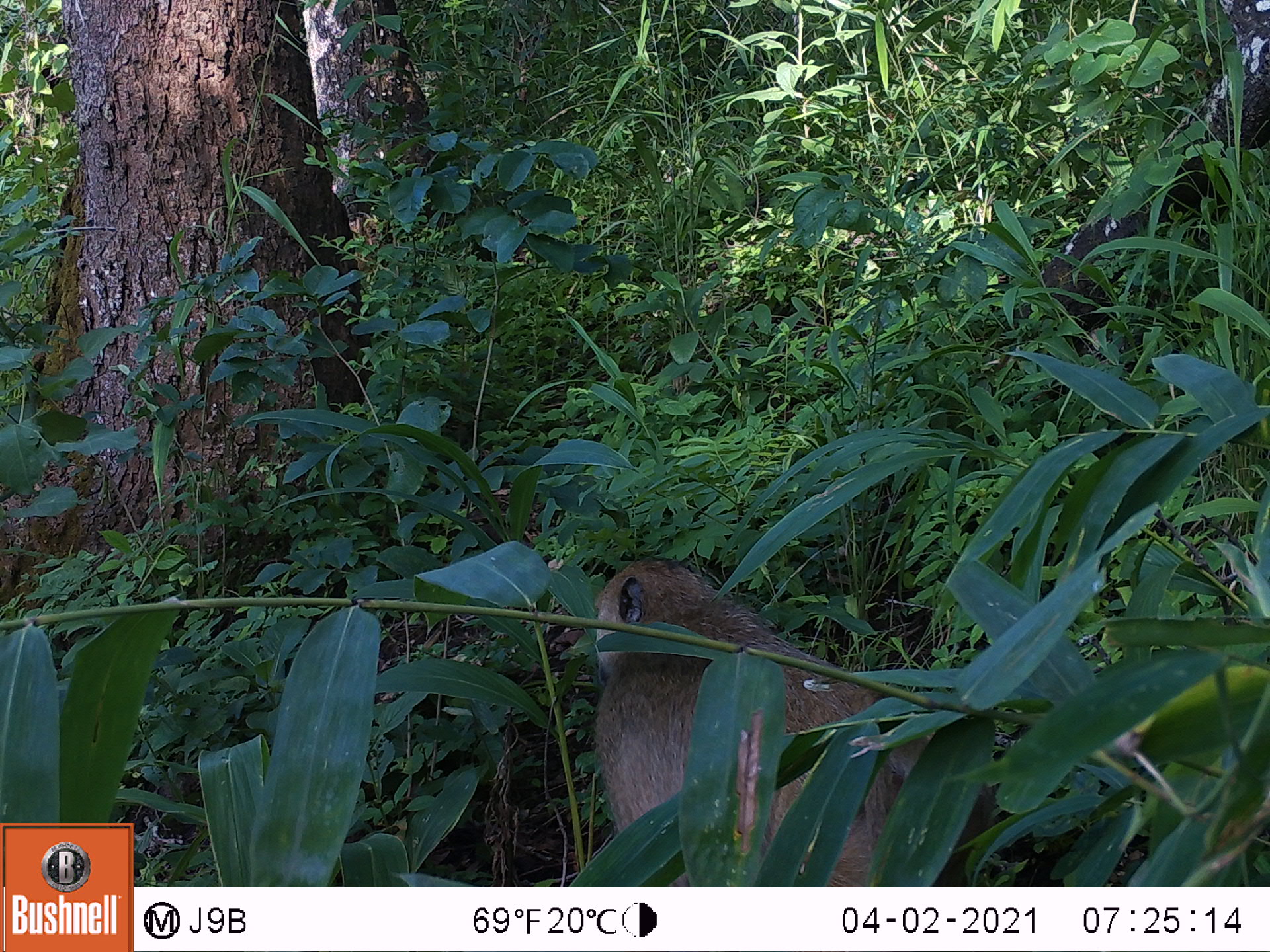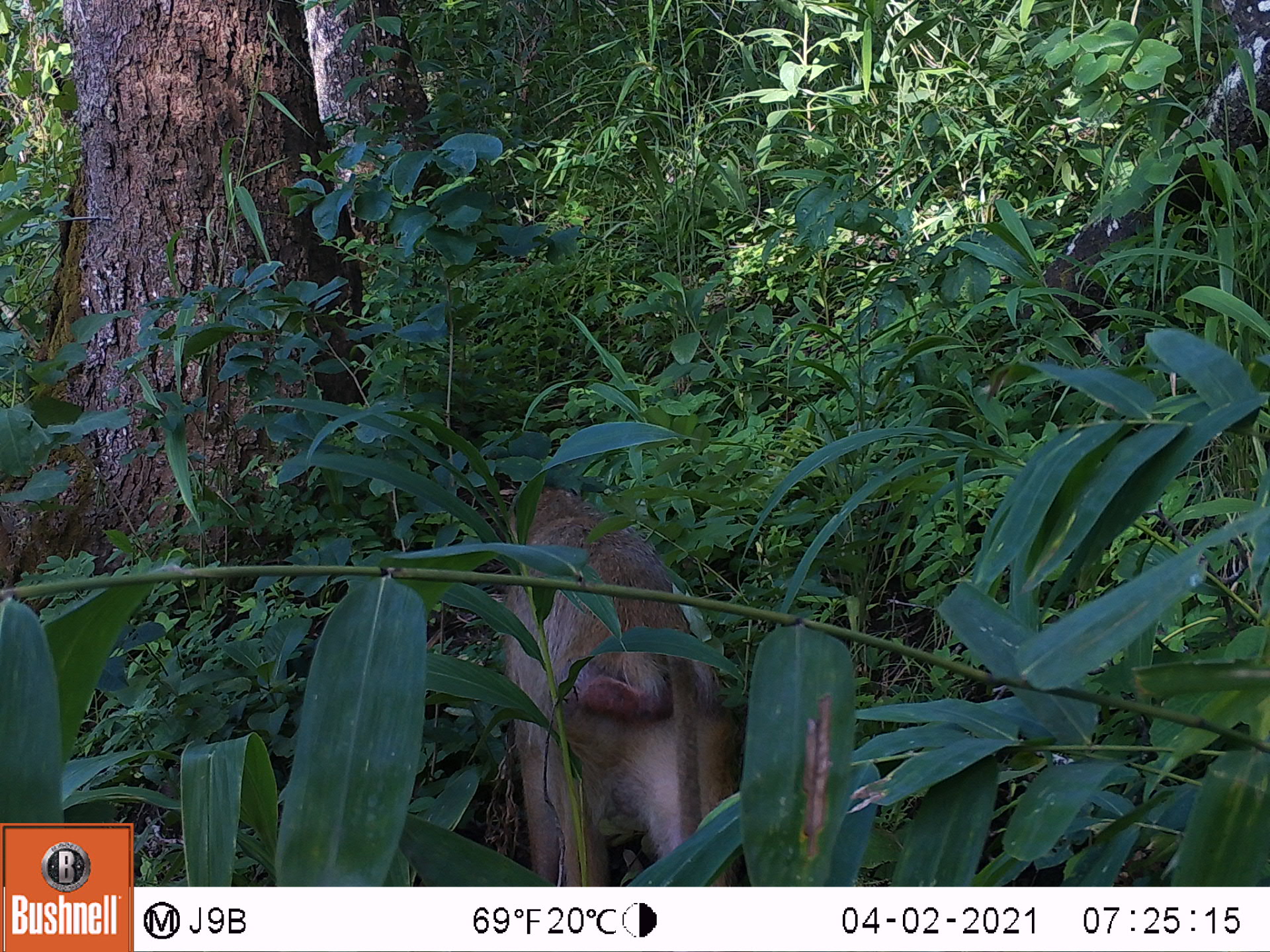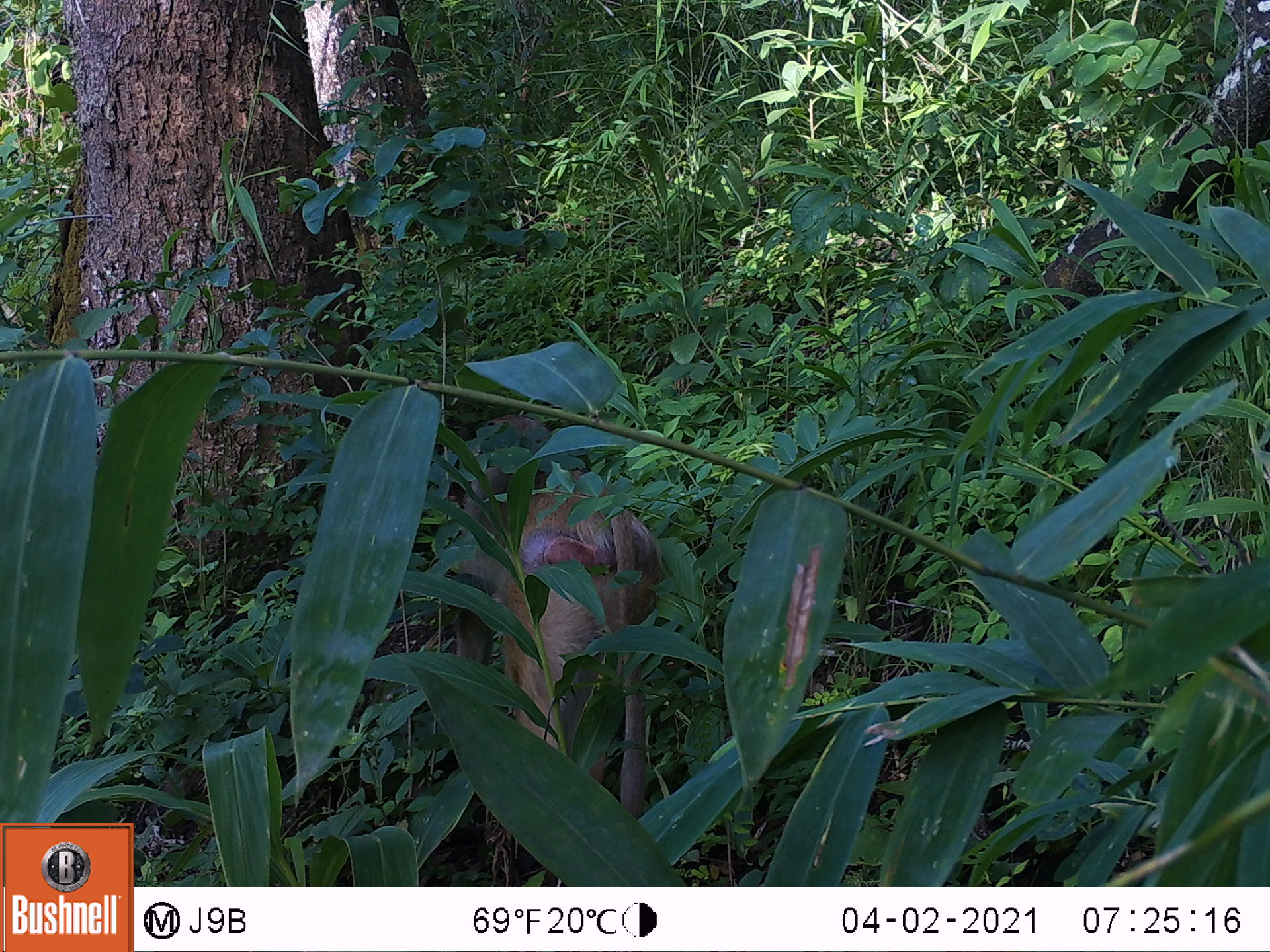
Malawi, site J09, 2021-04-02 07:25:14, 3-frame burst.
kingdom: Animalia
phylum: Chordata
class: Mammalia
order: Primates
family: Cercopithecidae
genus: Papio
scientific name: Papio cynocephalus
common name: yellow baboon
Yellow baboon (Papio cynocephalus), count 1.